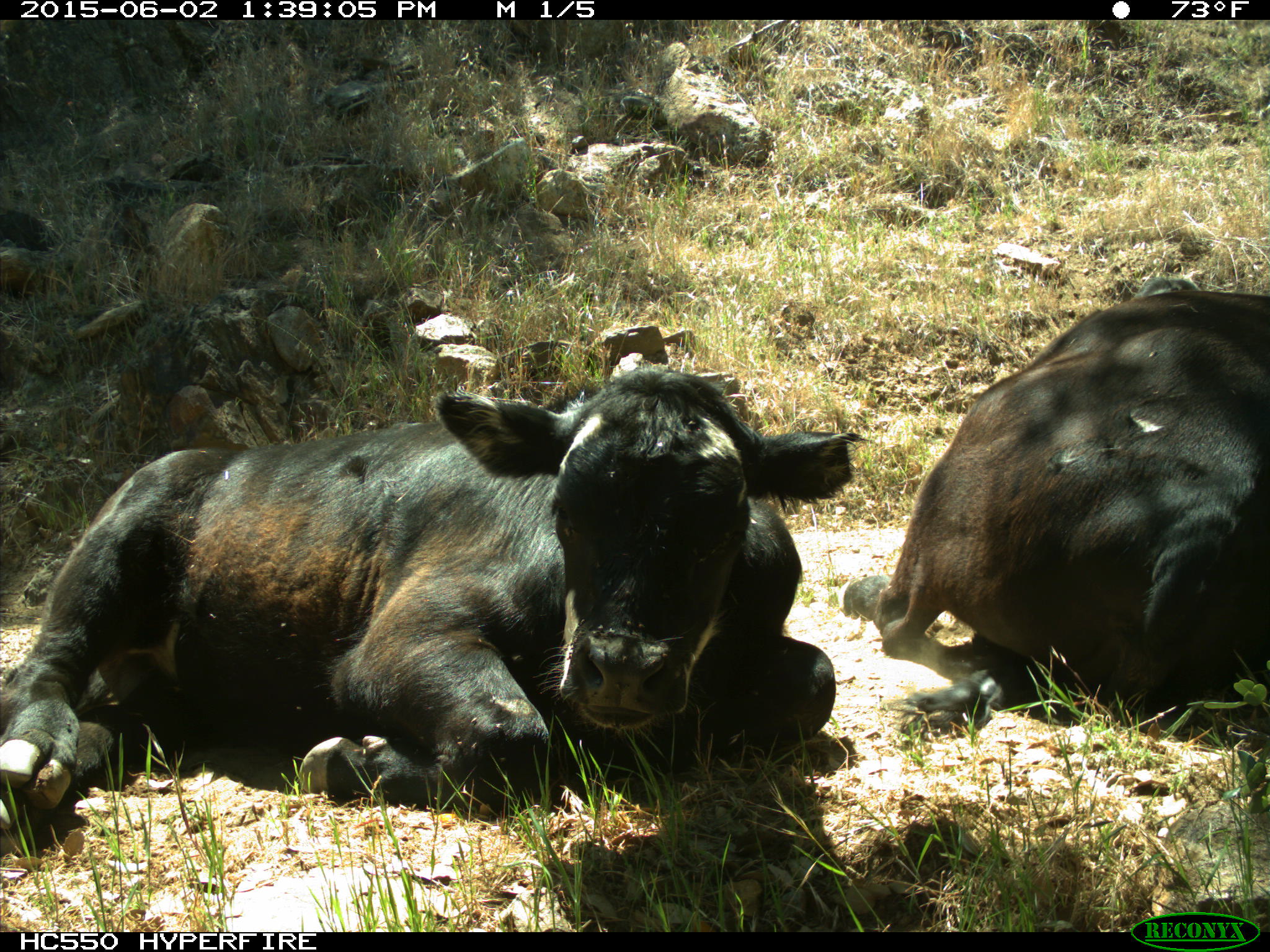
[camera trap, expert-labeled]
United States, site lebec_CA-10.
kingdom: Animalia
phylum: Chordata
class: Mammalia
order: Artiodactyla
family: Bovidae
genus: Bos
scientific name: Bos taurus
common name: domestic cow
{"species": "Bos taurus (domestic cow)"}